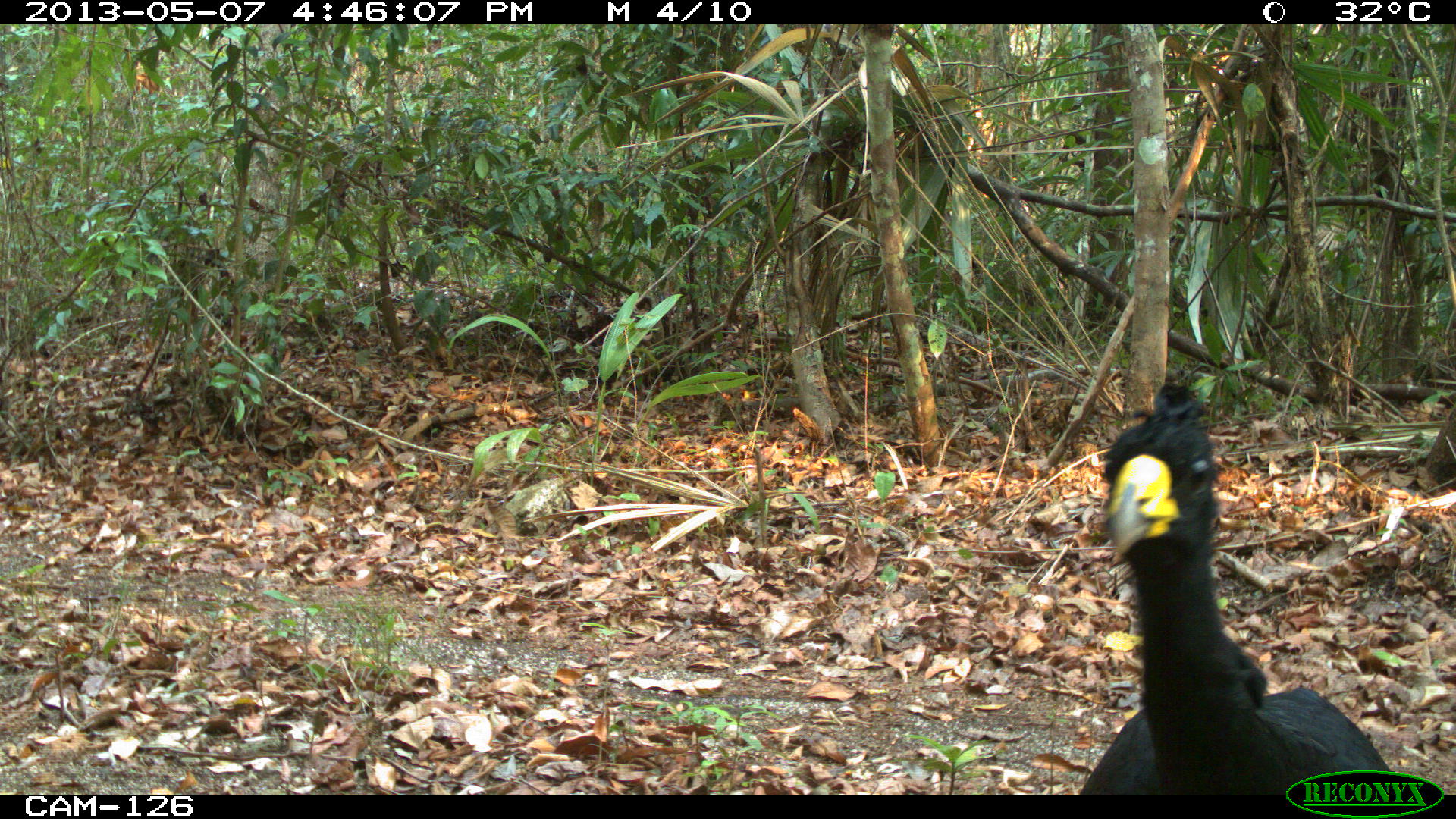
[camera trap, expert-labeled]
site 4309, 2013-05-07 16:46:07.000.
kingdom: Animalia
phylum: Chordata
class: Aves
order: Galliformes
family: Cracidae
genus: Crax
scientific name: Crax rubra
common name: great curassow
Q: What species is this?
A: Crax rubra (great curassow).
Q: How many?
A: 1.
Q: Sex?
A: Male.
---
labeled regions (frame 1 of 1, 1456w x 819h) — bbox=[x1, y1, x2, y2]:
crax rubra: bbox=[1078, 381, 1394, 794]